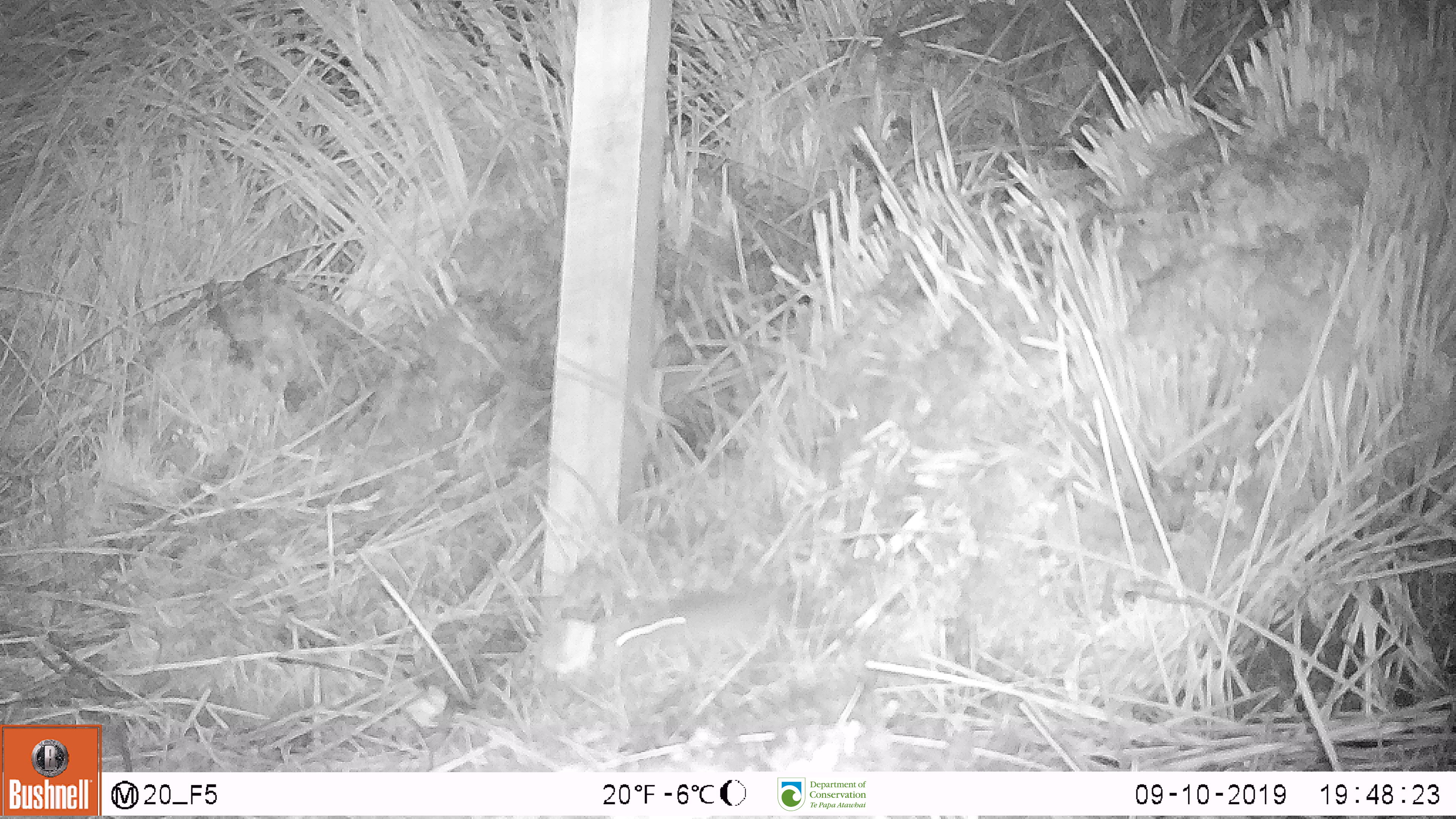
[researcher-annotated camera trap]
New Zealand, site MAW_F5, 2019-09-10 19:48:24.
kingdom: Animalia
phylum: Chordata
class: Mammalia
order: Rodentia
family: Muridae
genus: Mus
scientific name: Mus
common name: mouse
Mouse (Mus).